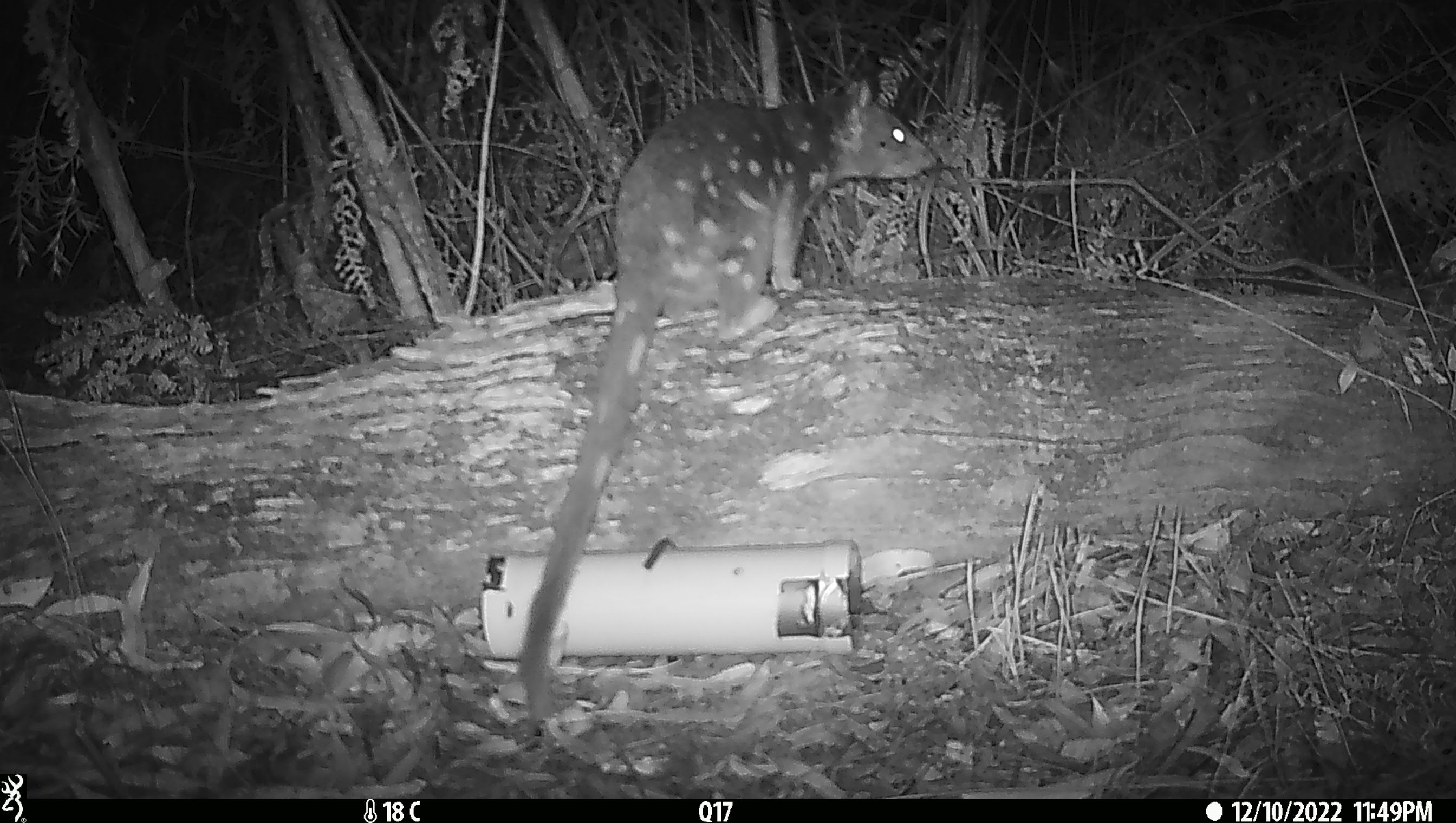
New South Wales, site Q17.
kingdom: Animalia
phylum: Chordata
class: Mammalia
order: Dasyuromorphia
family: Dasyuridae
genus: Dasyurus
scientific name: Dasyurus maculatus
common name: spotted-tailed quoll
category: quoll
Quoll (spotted-tailed quoll) (Dasyurus maculatus).